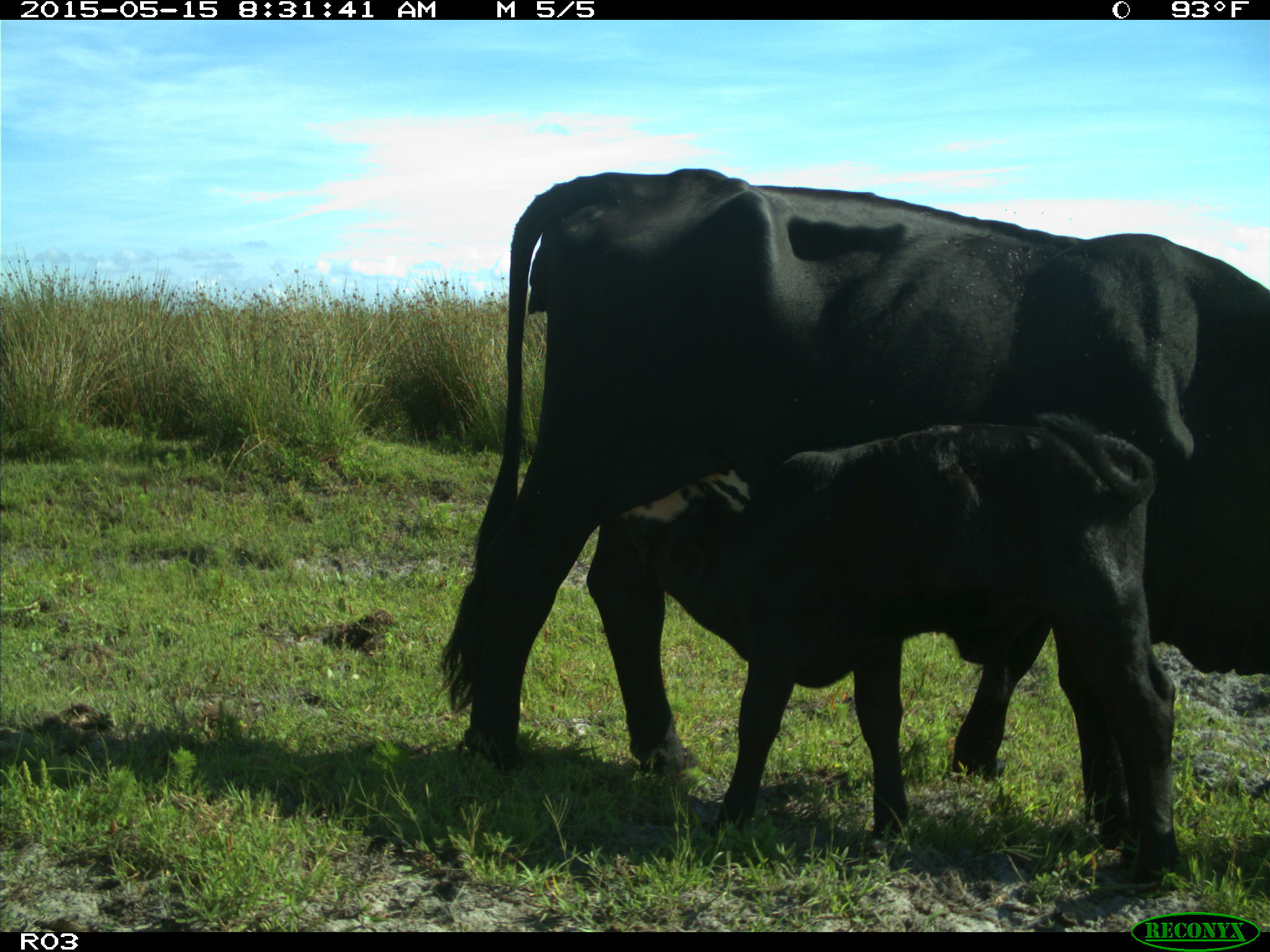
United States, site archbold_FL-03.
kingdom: Animalia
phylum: Chordata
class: Mammalia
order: Artiodactyla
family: Bovidae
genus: Bos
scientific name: Bos taurus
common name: domestic cow